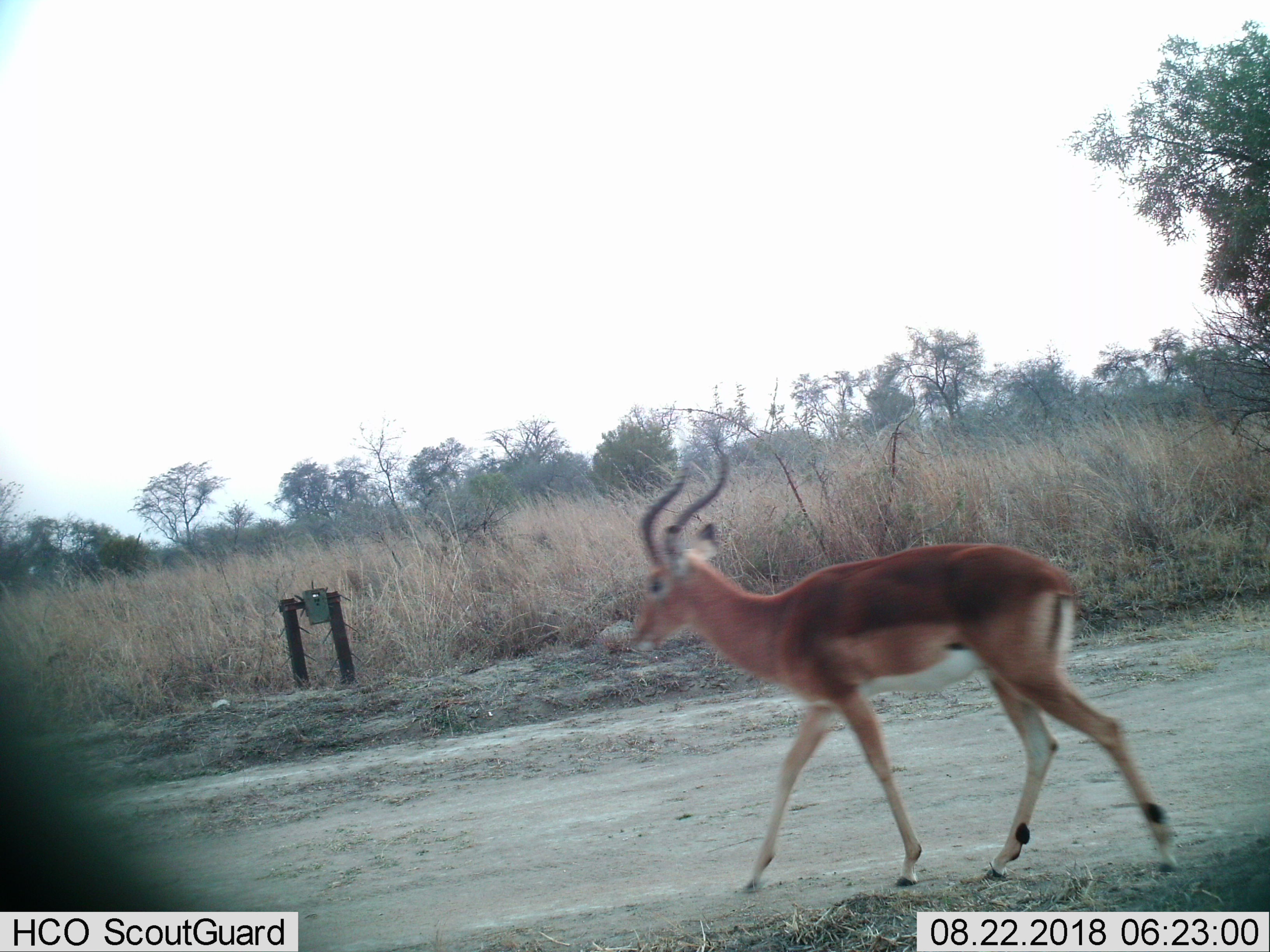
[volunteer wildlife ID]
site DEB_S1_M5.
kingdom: Animalia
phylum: Chordata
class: Mammalia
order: Artiodactyla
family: Bovidae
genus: Aepyceros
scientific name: Aepyceros melampus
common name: impala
Impala (Aepyceros melampus), count 1. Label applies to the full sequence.